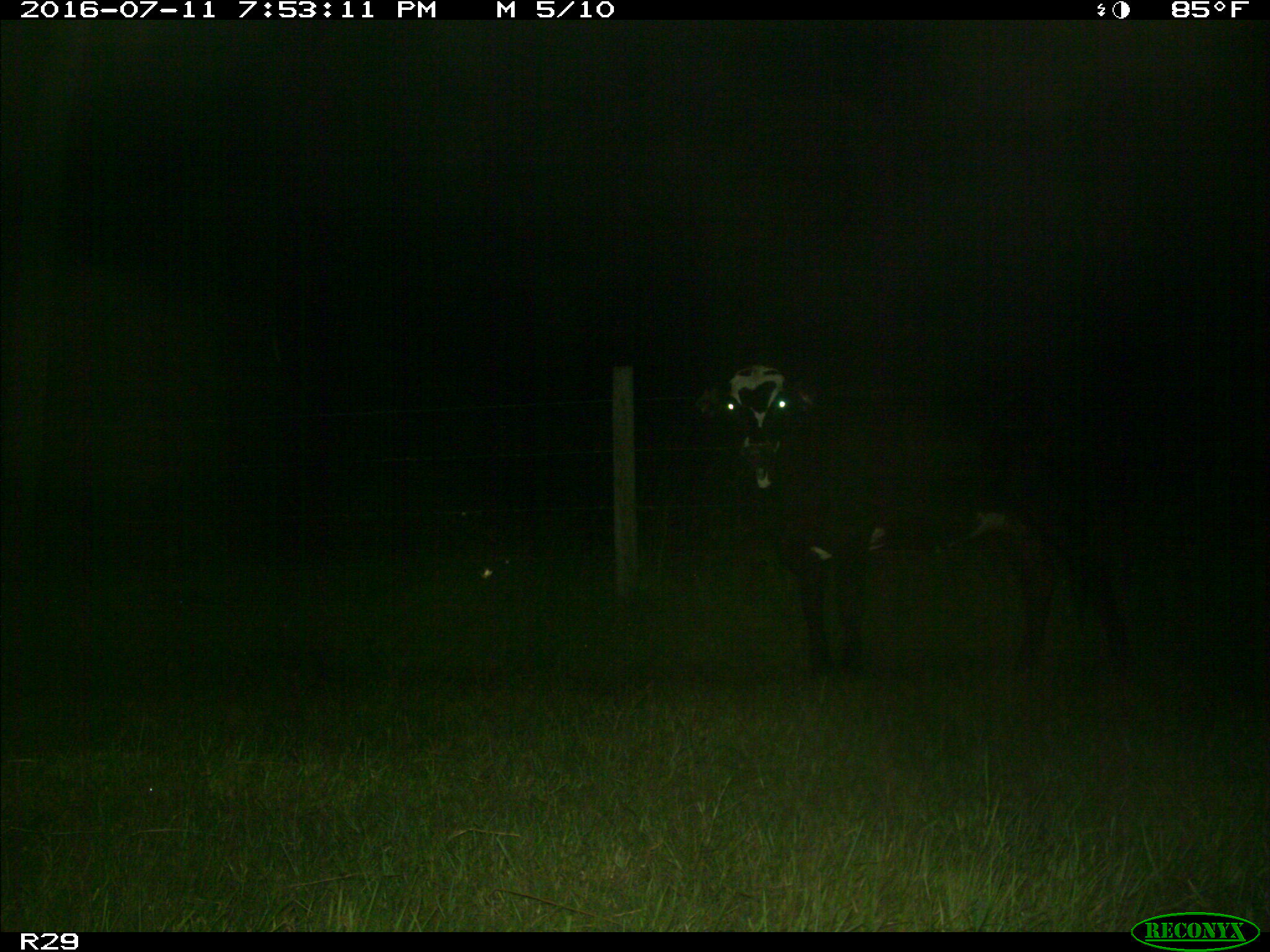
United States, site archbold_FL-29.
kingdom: Animalia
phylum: Chordata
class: Mammalia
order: Artiodactyla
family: Bovidae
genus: Bos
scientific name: Bos taurus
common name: domestic cow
Bos taurus (domestic cow).